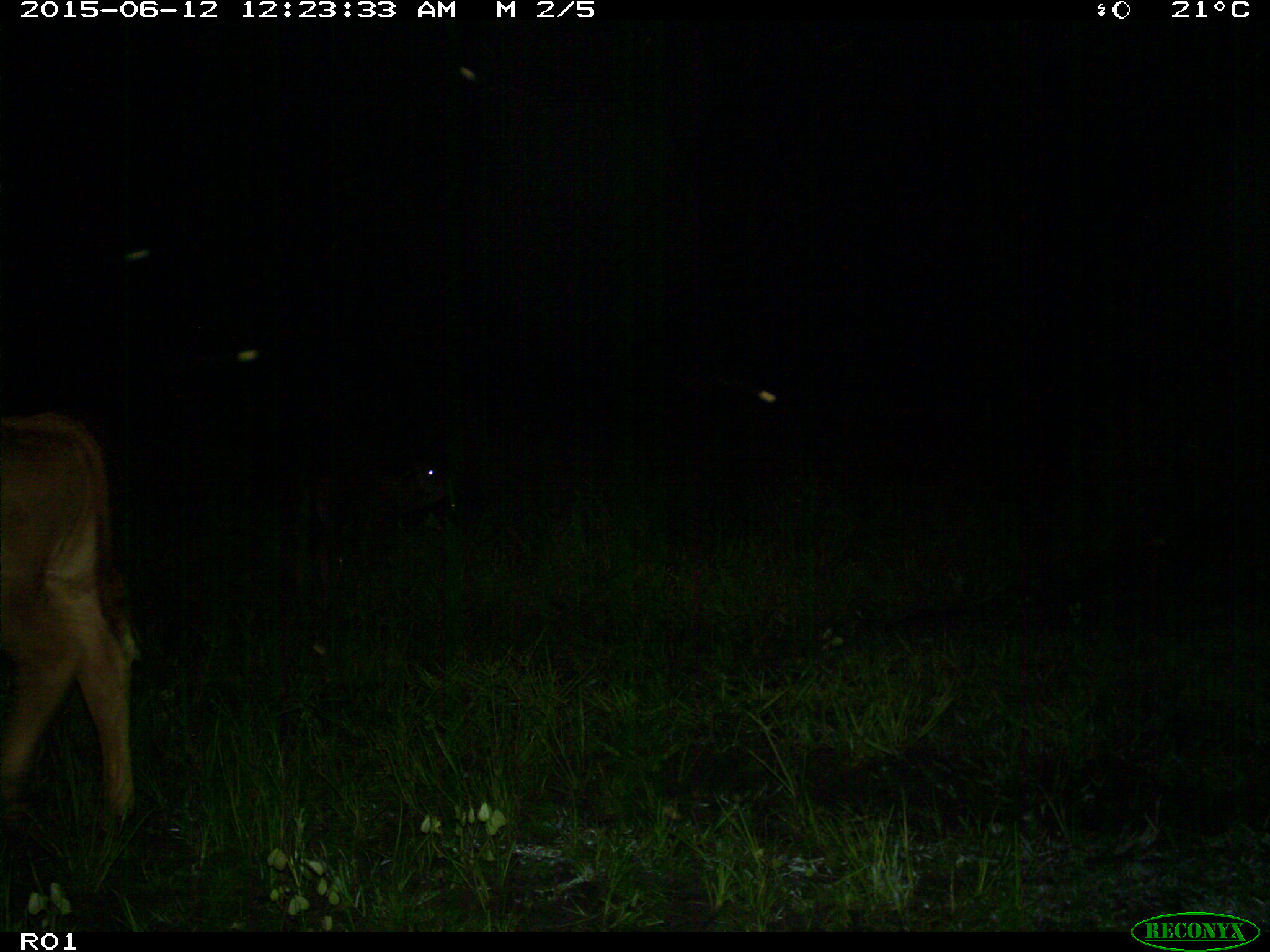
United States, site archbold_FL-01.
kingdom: Animalia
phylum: Chordata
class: Mammalia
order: Artiodactyla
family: Bovidae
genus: Bos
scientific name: Bos taurus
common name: domestic cow